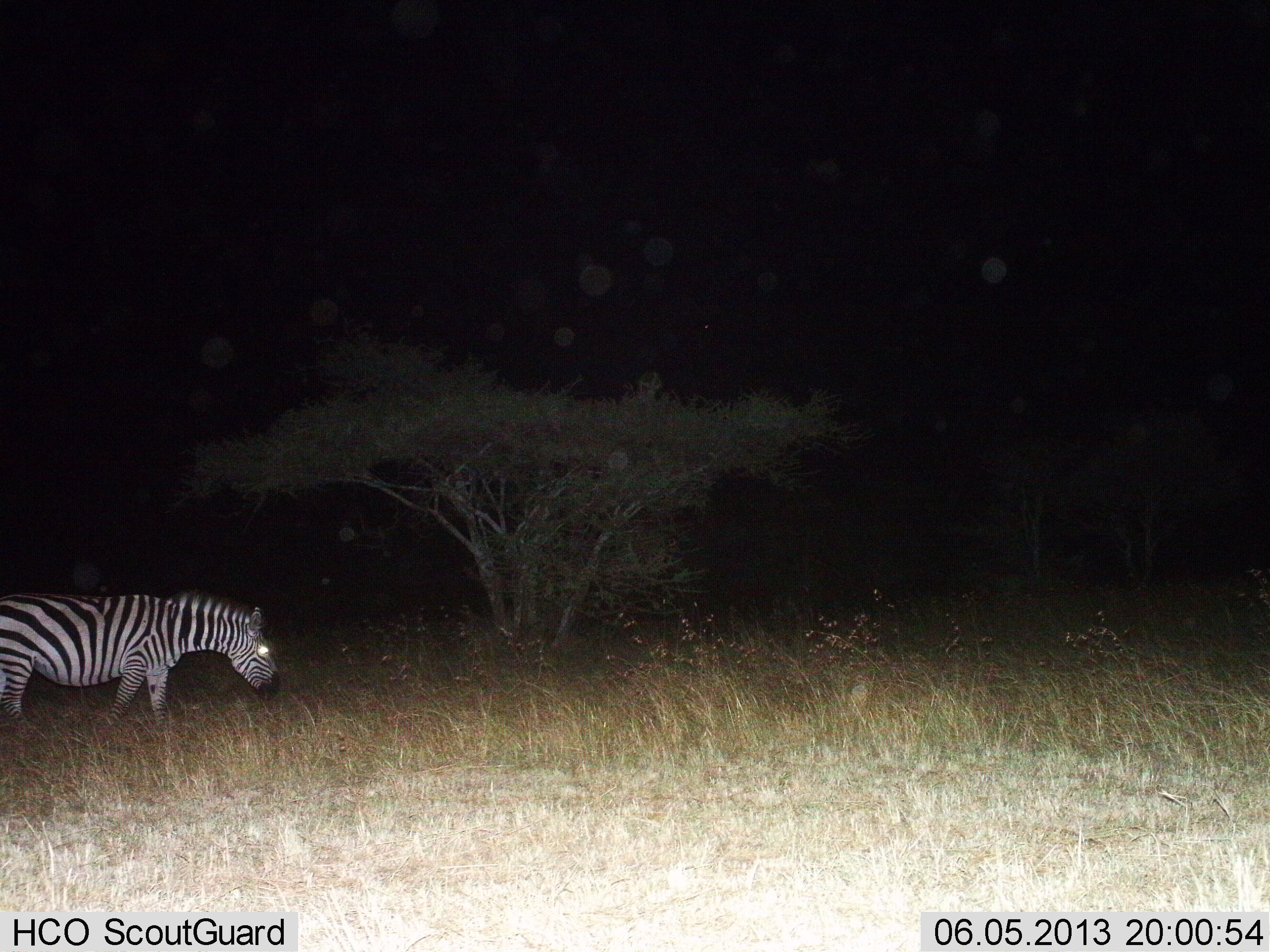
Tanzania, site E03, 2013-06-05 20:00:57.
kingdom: Animalia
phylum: Chordata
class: Mammalia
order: Perissodactyla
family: Equidae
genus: Equus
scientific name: Equus quagga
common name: plains zebra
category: zebra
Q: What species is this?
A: Zebra (plains zebra) (Equus quagga).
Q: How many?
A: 1.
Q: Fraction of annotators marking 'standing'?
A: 31%.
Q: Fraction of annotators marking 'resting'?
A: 0%.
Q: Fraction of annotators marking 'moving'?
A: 44%.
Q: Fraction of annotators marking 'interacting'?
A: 0%.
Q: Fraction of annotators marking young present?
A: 0%.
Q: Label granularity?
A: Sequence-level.